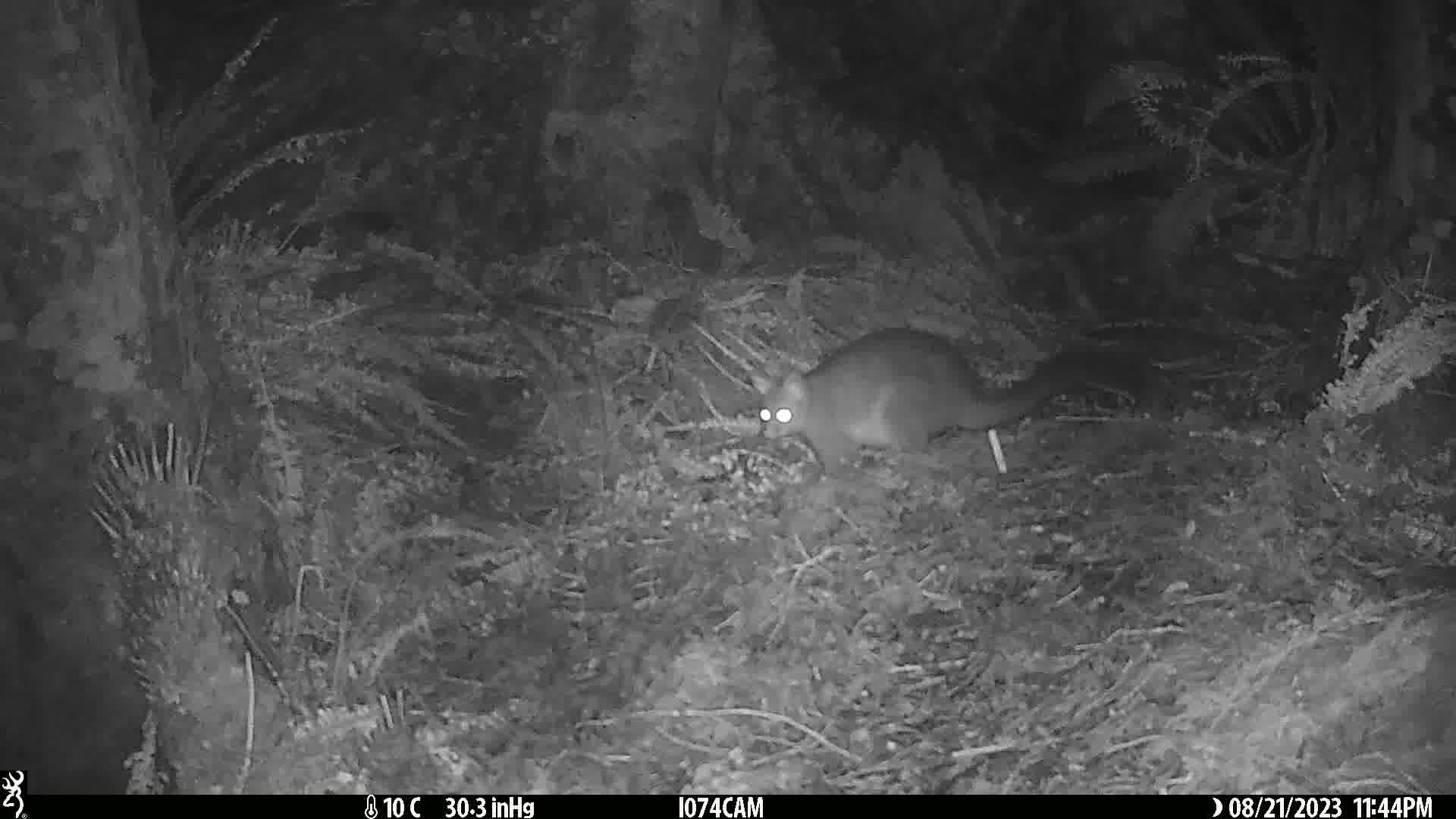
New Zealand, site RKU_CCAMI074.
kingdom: Animalia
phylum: Chordata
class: Mammalia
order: Diprotodontia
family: Phalangeridae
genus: Trichosurus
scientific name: Trichosurus vulpecula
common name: common brushtail possum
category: possum